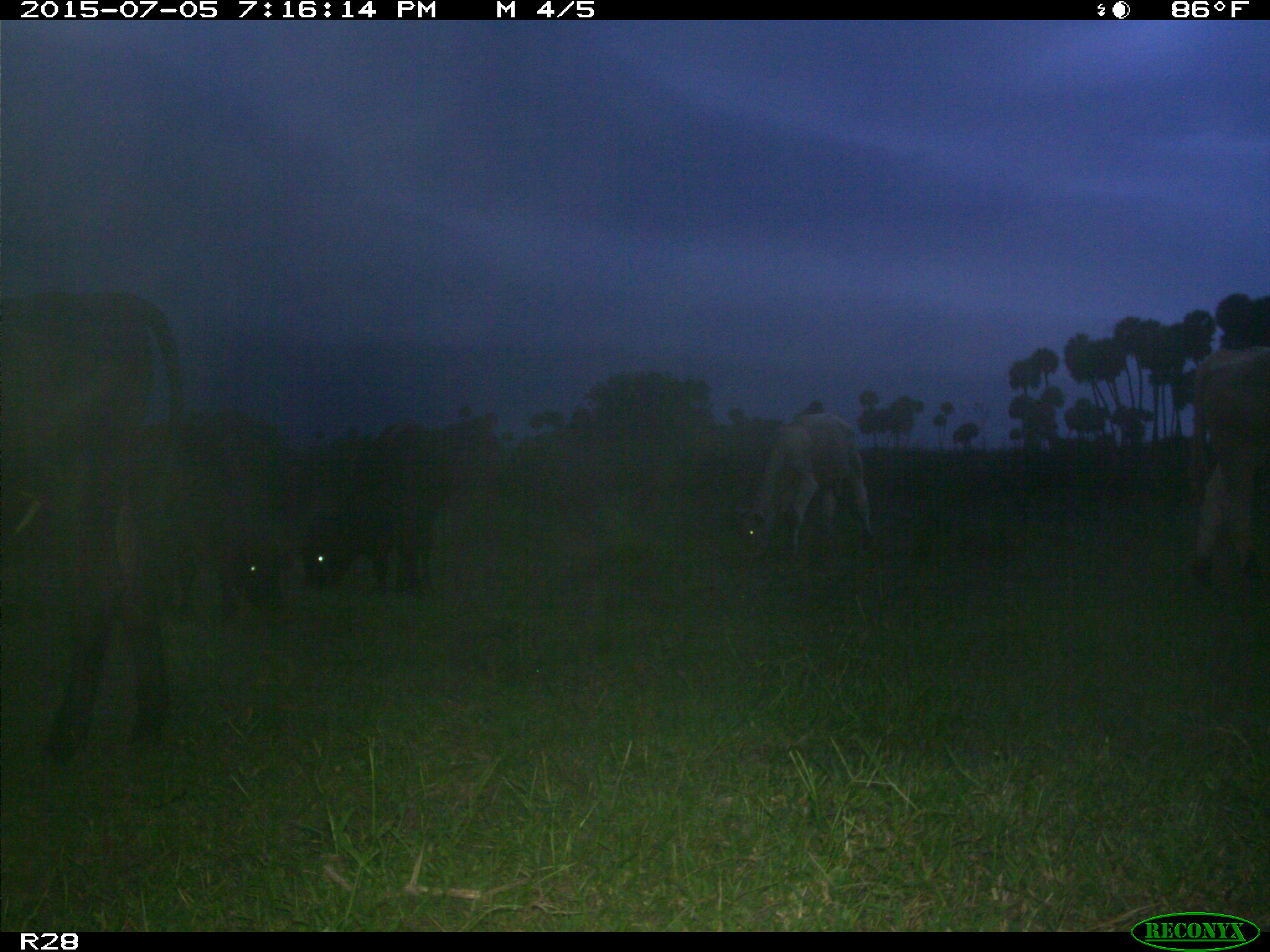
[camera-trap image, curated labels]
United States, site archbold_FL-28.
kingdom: Animalia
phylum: Chordata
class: Mammalia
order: Artiodactyla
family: Bovidae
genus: Bos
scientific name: Bos taurus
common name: domestic cow